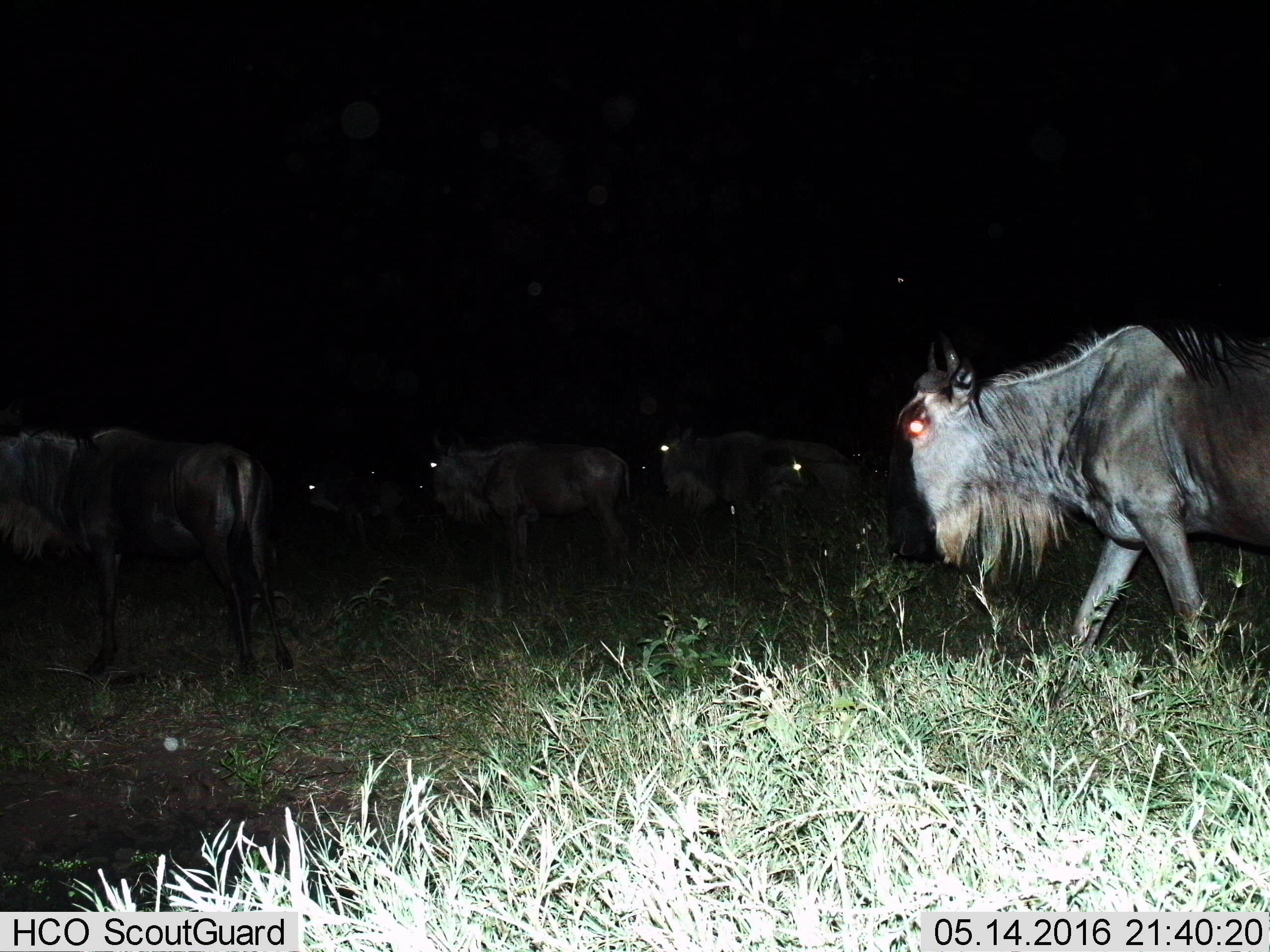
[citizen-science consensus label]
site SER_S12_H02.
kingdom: Animalia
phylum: Chordata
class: Mammalia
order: Artiodactyla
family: Bovidae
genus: Connochaetes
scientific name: Connochaetes taurinus taurinus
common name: blue wildebeest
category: wildebeestblue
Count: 11-50.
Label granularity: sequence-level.